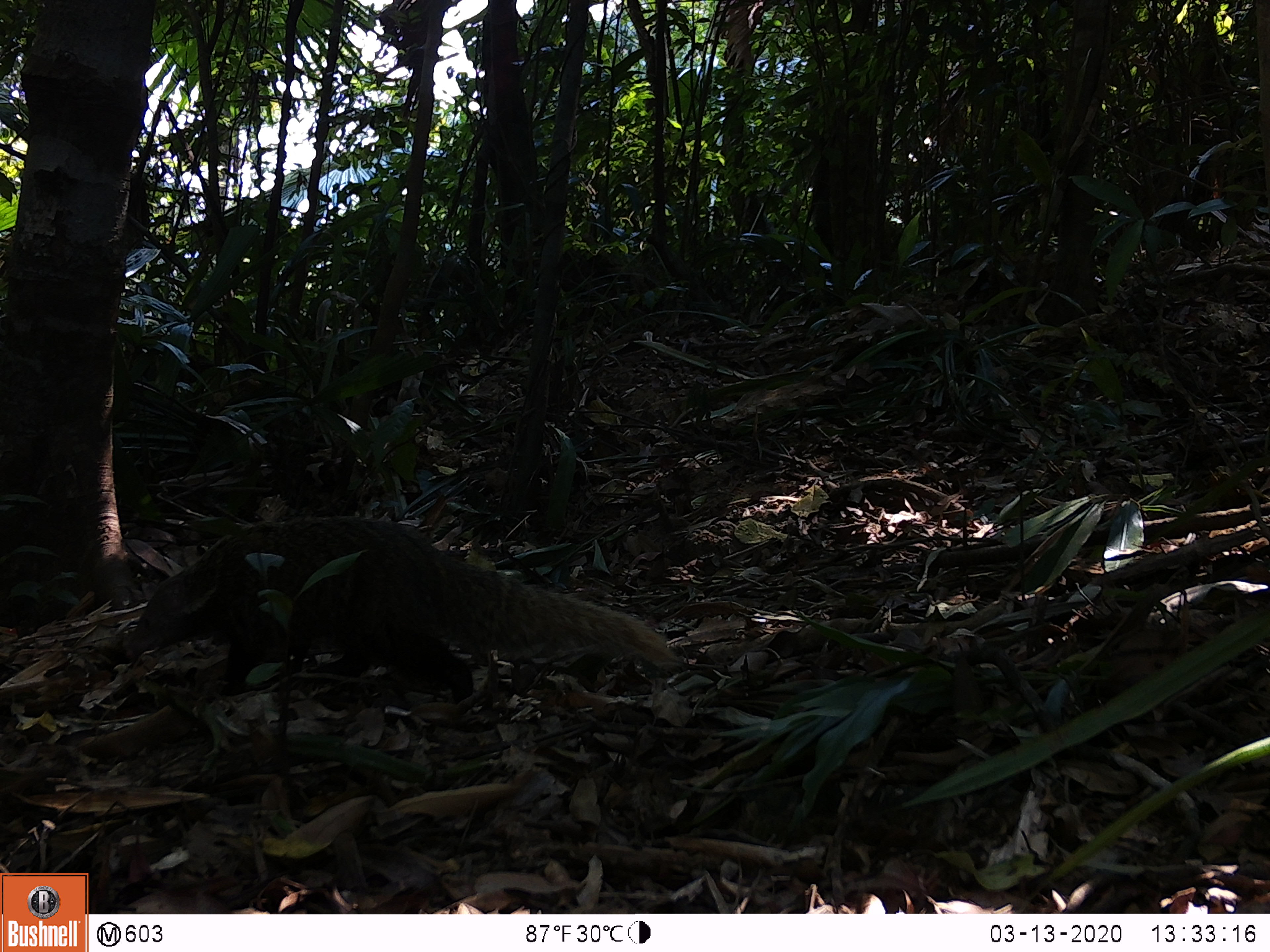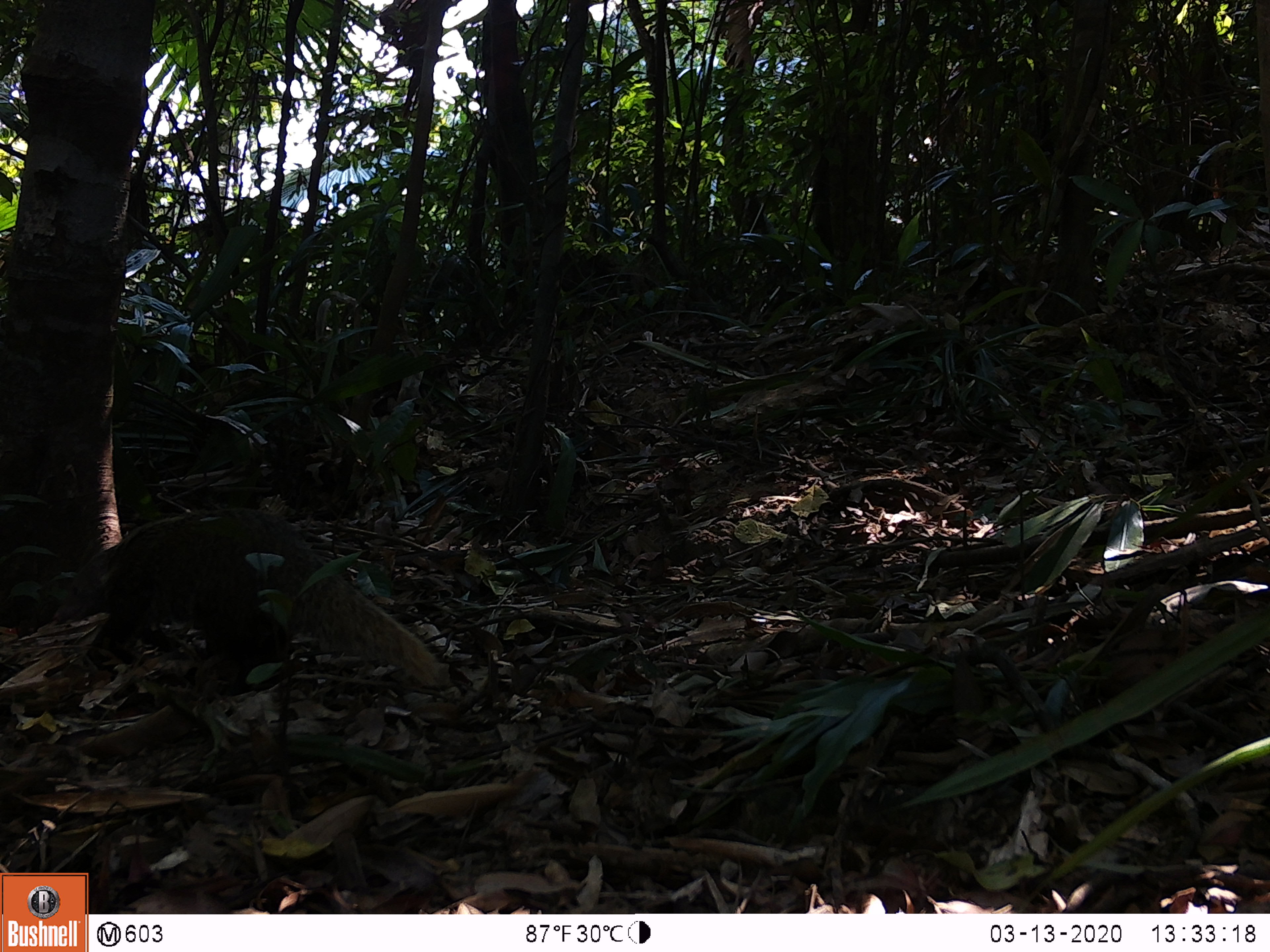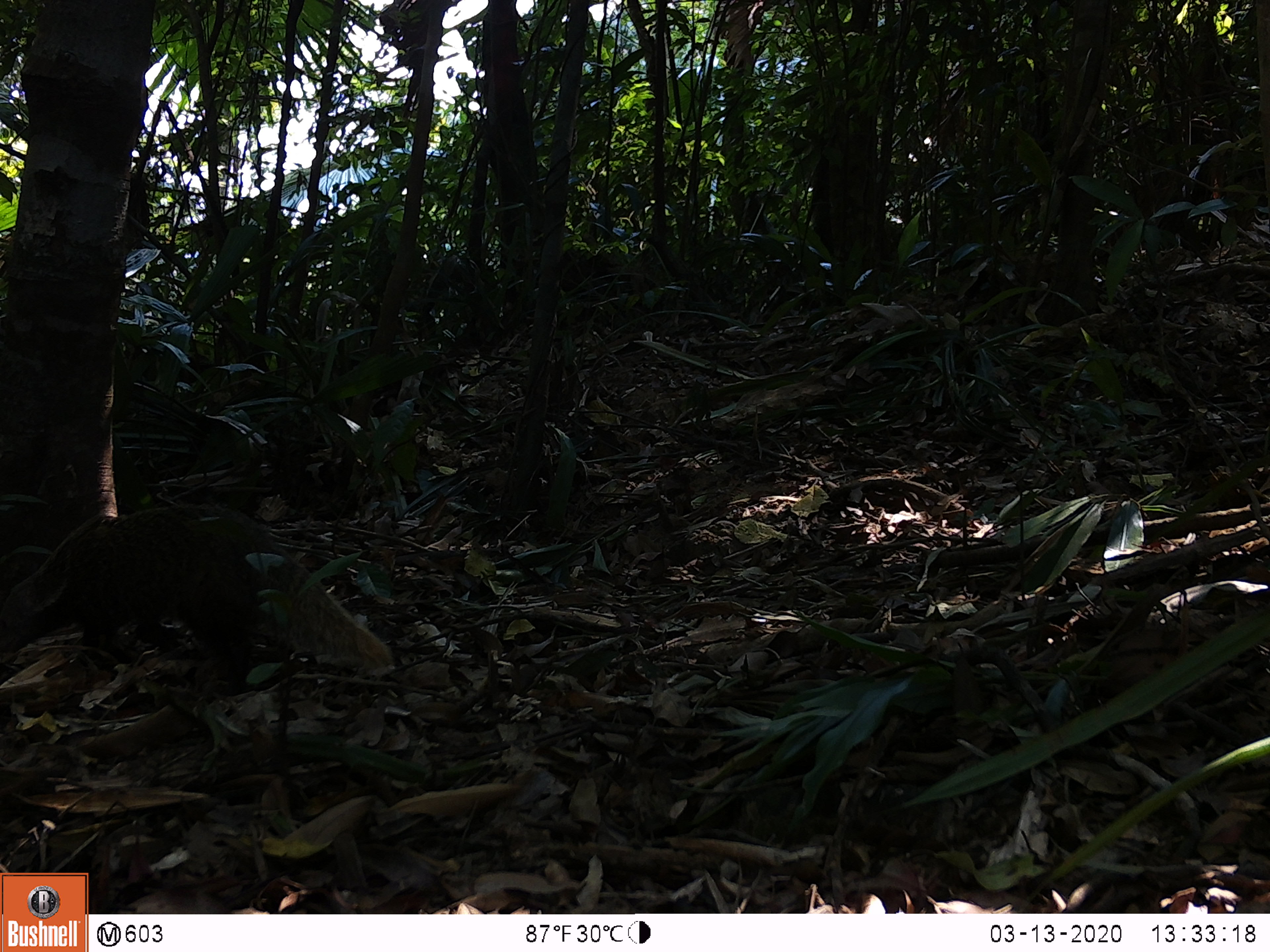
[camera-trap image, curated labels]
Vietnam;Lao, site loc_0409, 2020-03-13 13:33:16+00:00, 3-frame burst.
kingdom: Animalia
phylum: Chordata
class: Mammalia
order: Carnivora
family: Herpestidae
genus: Urva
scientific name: Urva urva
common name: crab-eating mongoose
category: crab eating mongoose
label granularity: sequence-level